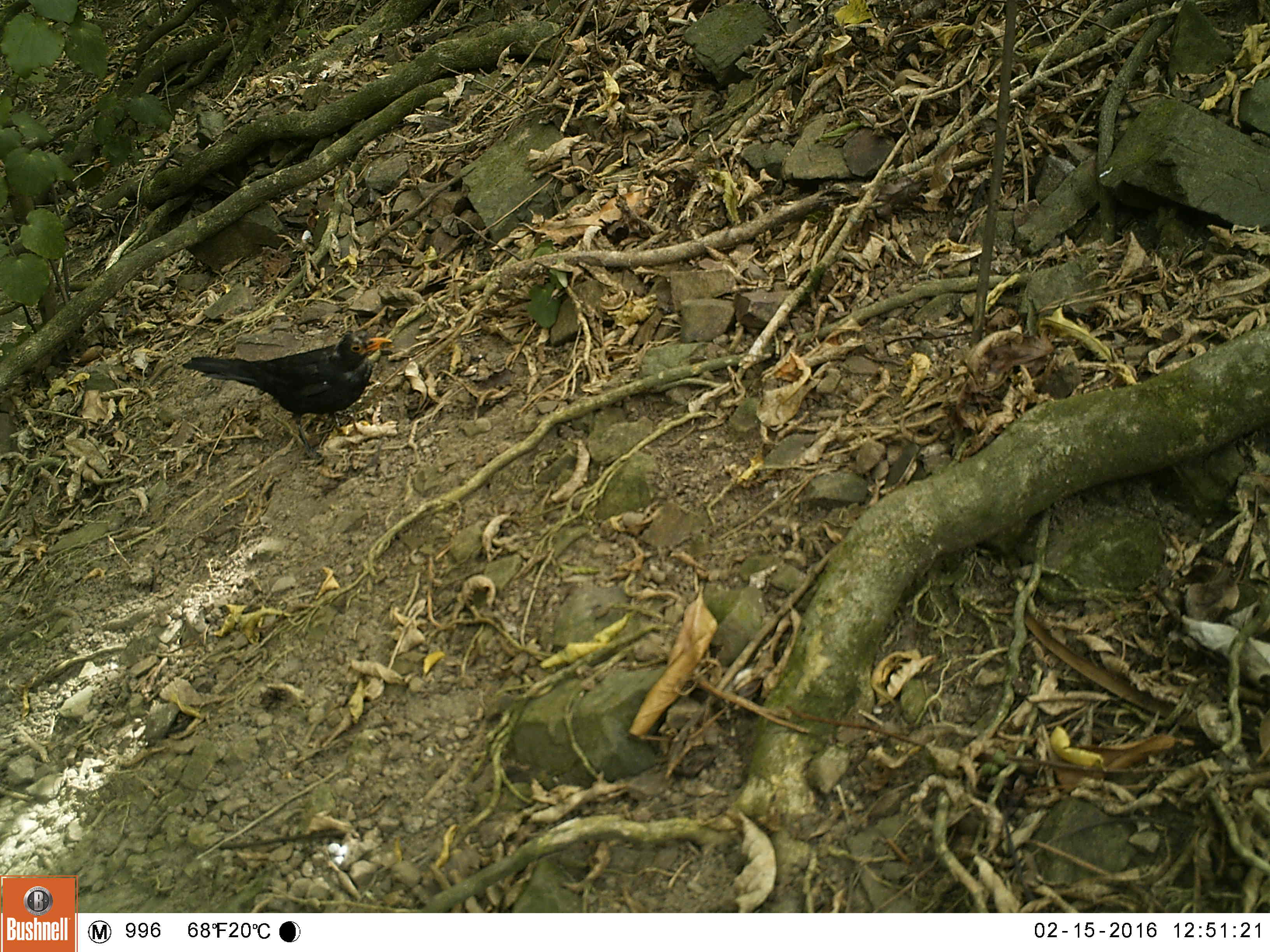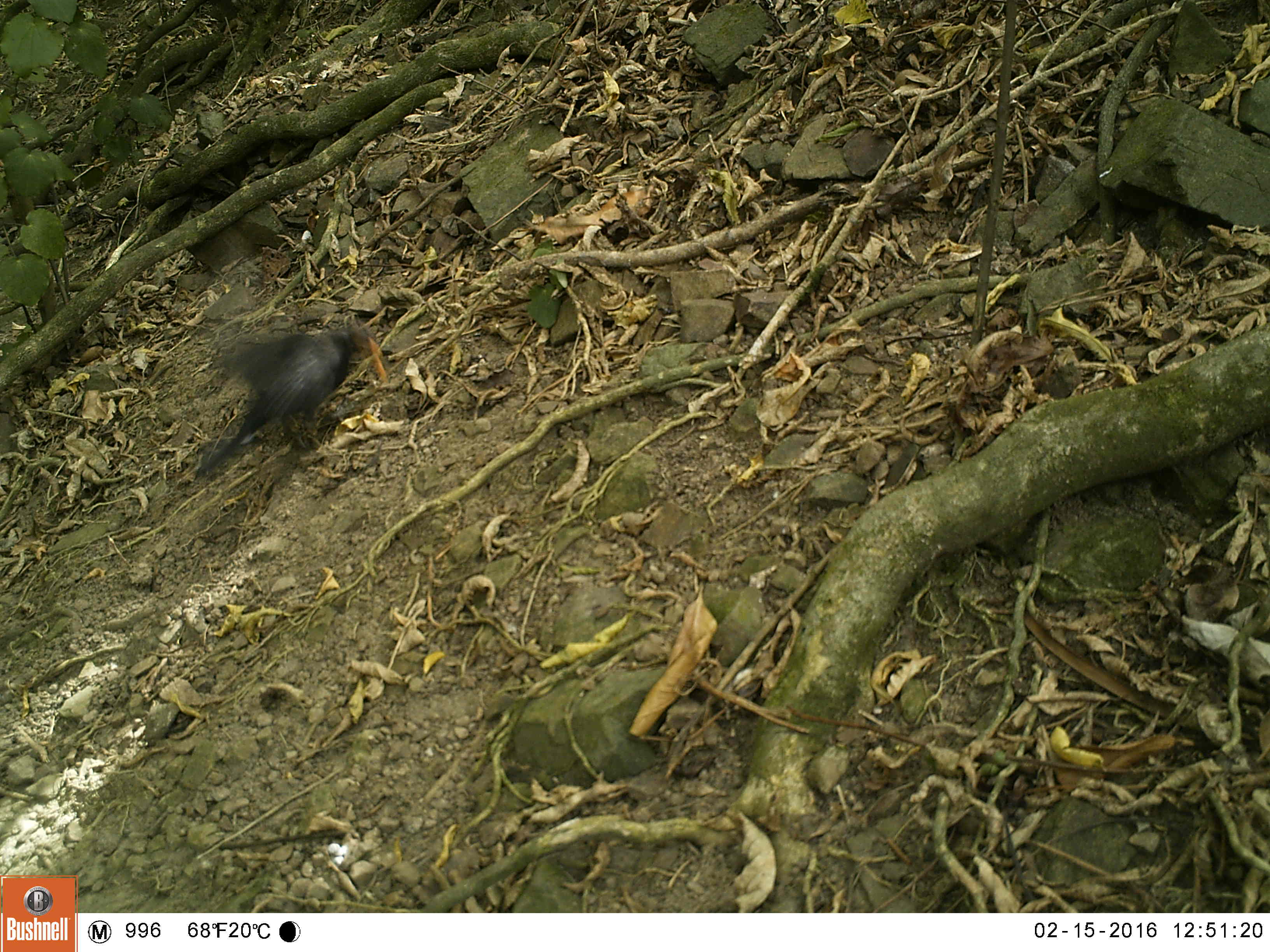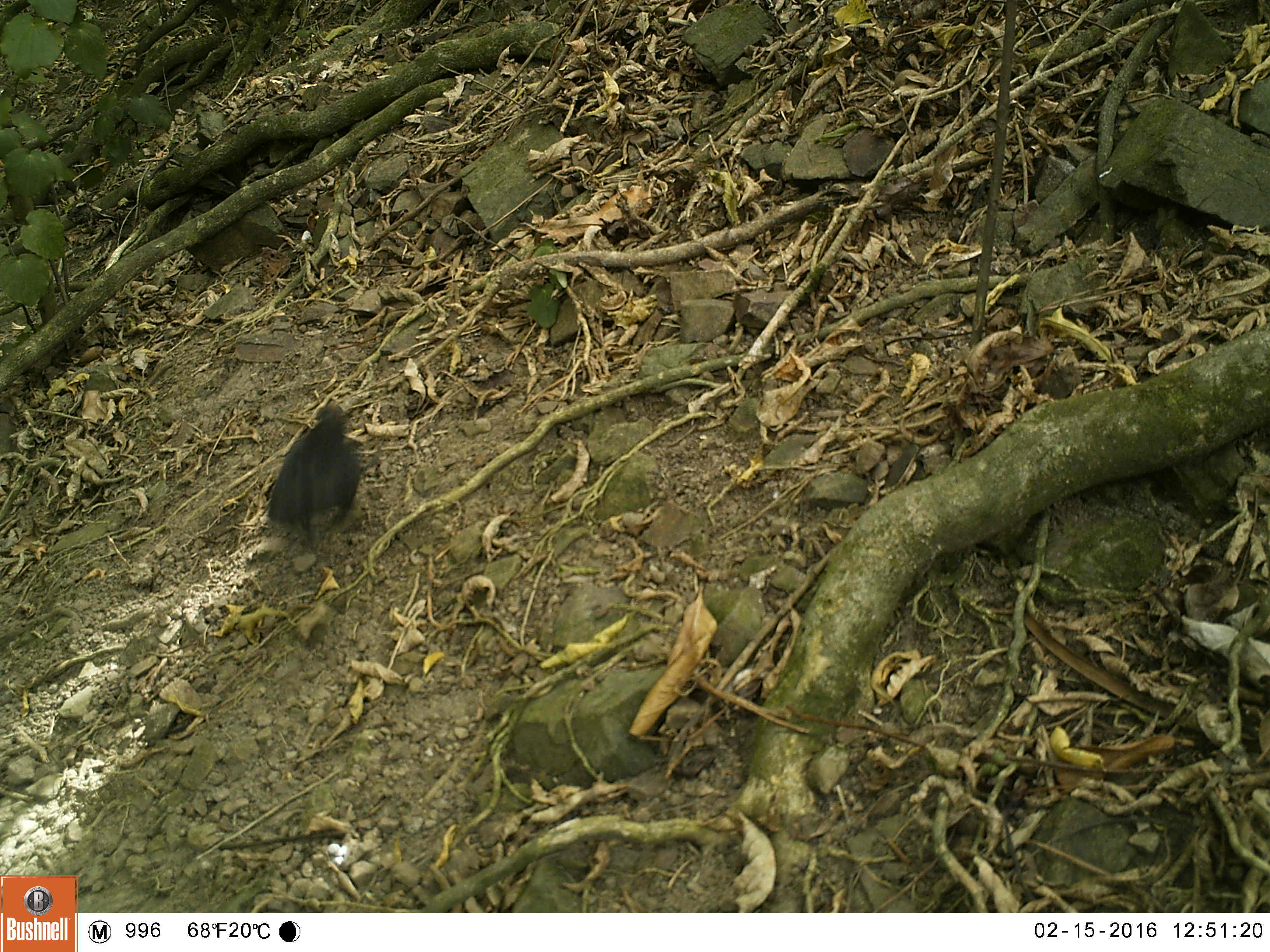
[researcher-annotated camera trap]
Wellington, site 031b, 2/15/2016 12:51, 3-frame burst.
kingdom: Animalia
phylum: Chordata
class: Aves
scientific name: Aves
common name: bird